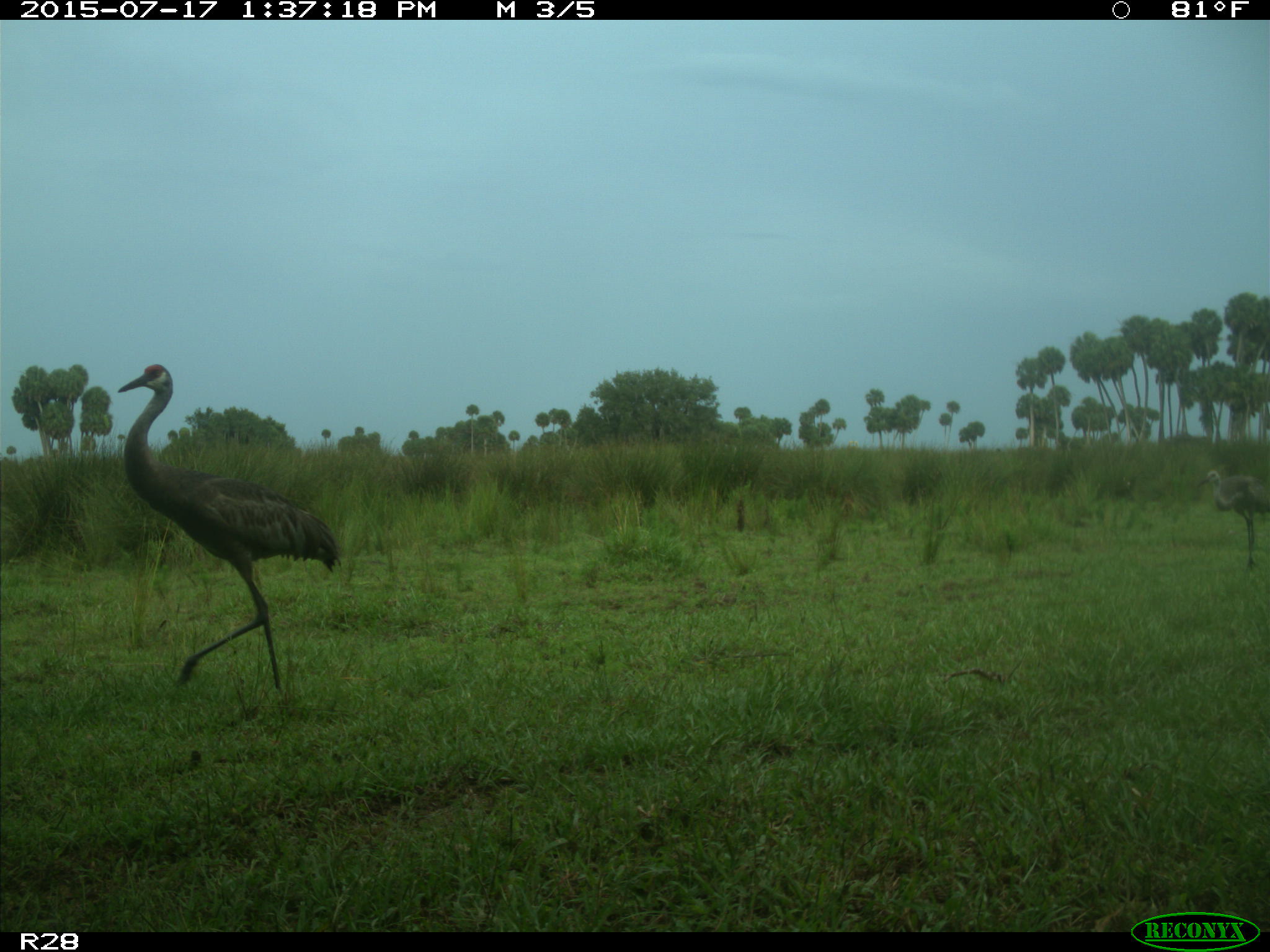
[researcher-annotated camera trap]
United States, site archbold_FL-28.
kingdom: Animalia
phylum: Chordata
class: Aves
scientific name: Aves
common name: birds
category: unidentified bird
Unidentified bird (birds) (Aves).